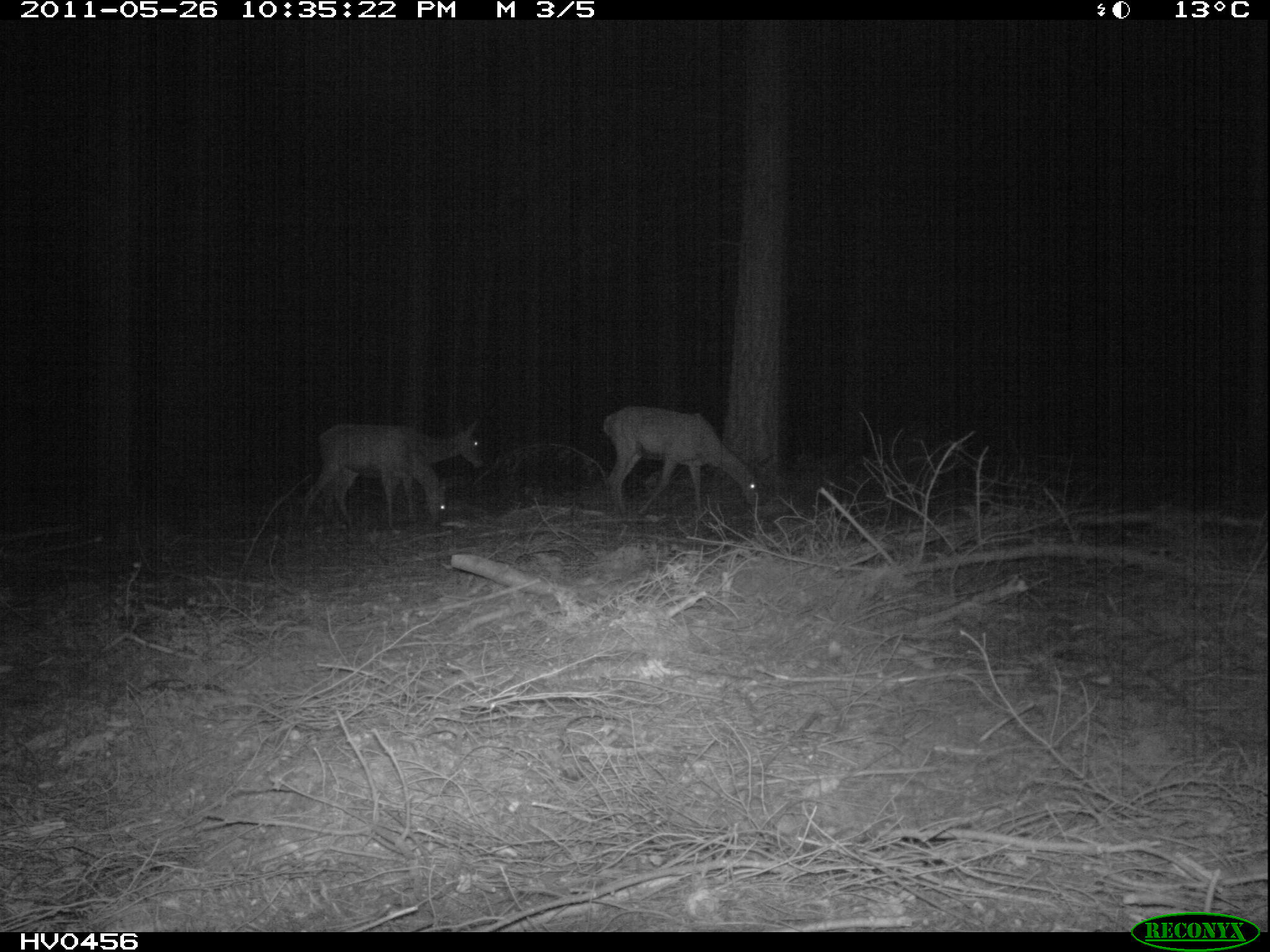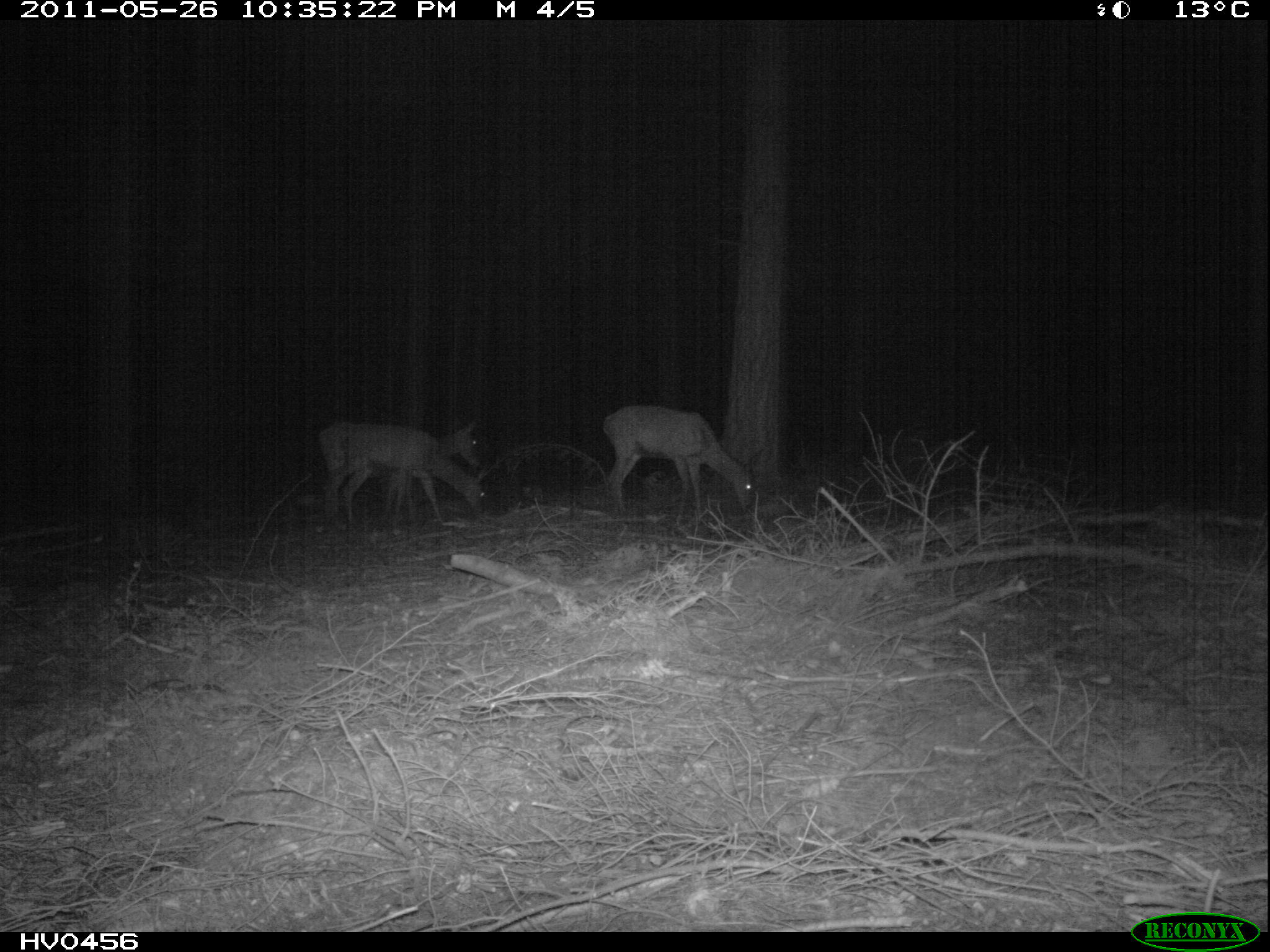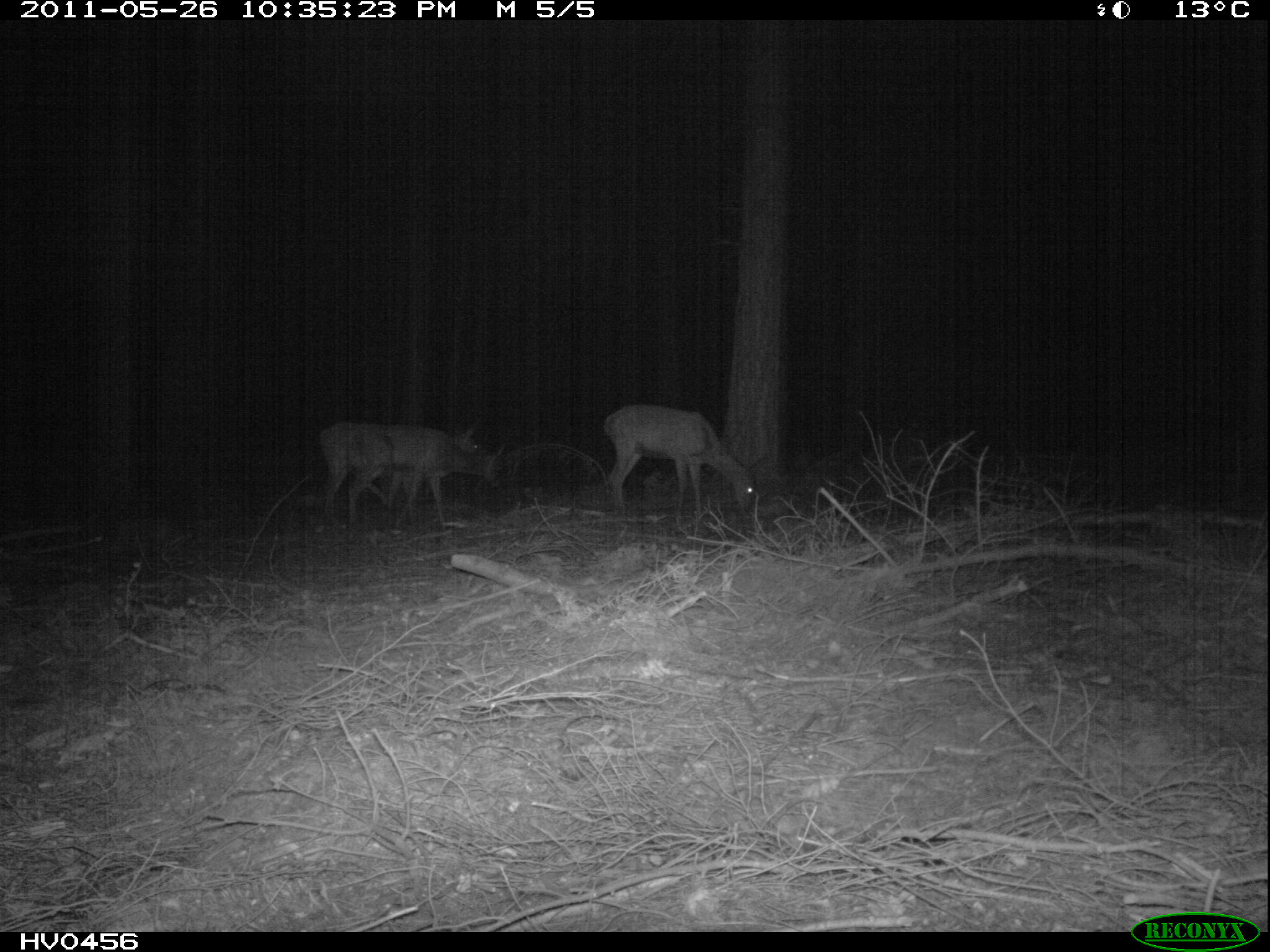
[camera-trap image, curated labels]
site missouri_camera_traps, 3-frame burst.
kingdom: Animalia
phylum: Chordata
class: Mammalia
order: Artiodactyla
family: Cervidae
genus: Cervus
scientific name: Cervus elaphus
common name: red deer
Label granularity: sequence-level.